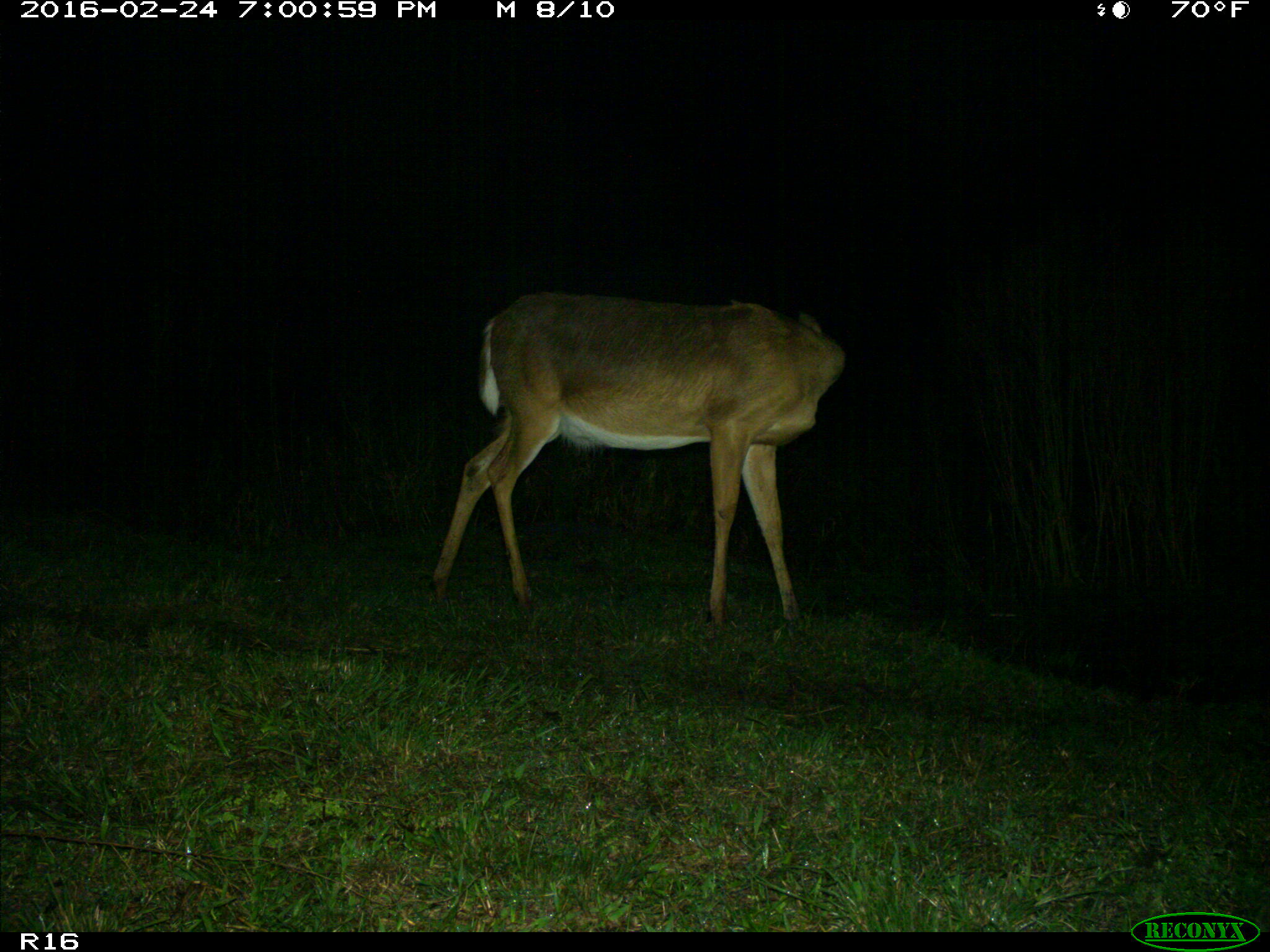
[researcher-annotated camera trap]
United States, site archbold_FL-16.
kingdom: Animalia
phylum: Chordata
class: Mammalia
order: Artiodactyla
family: Cervidae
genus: Odocoileus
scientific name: Odocoileus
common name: deer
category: unidentified deer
Unidentified deer (deer) (Odocoileus).